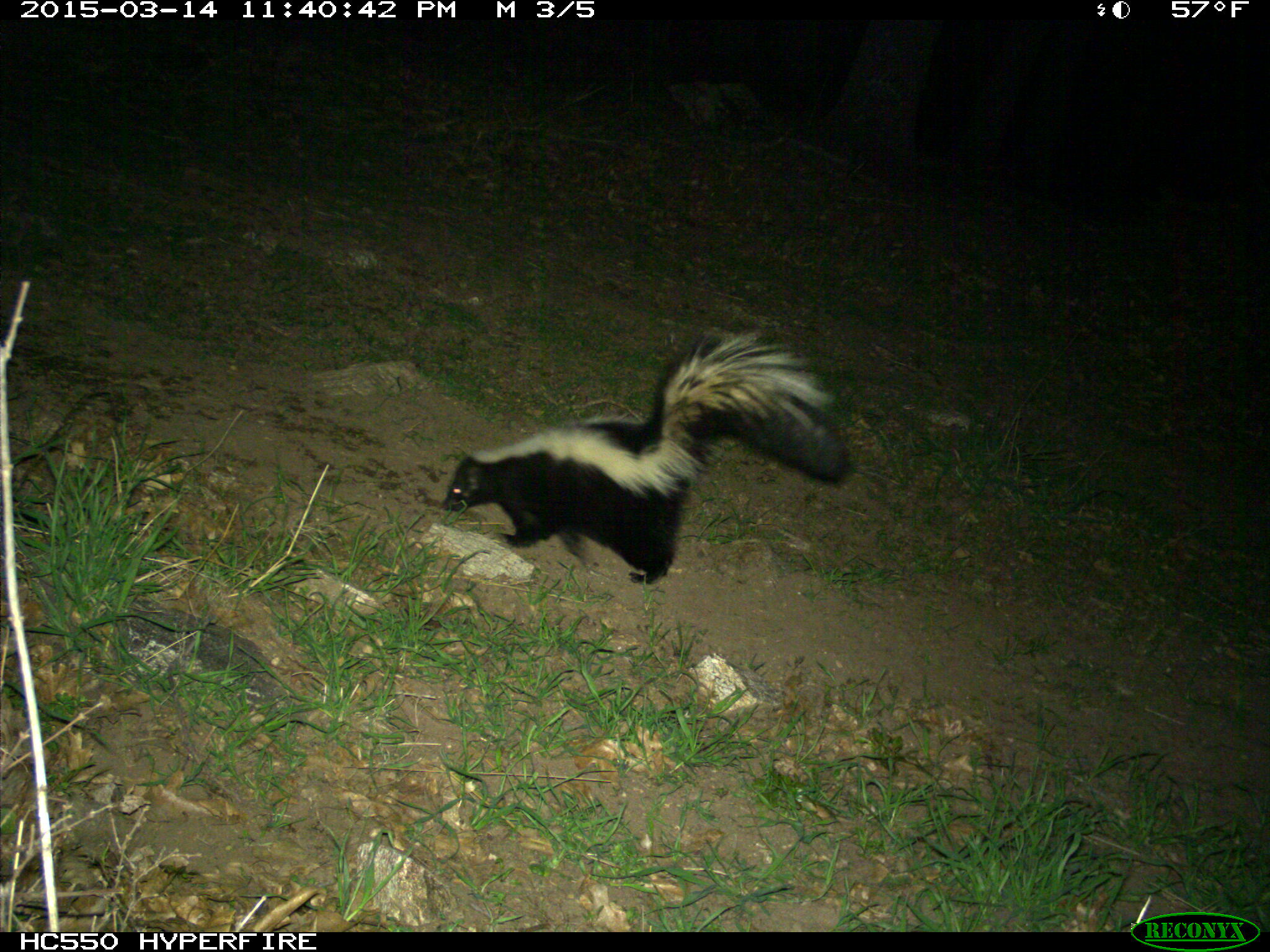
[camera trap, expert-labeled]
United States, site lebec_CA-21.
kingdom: Animalia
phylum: Chordata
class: Mammalia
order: Carnivora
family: Mephitidae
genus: Mephitis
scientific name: Mephitis mephitis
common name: striped skunk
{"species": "Mephitis mephitis (striped skunk)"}